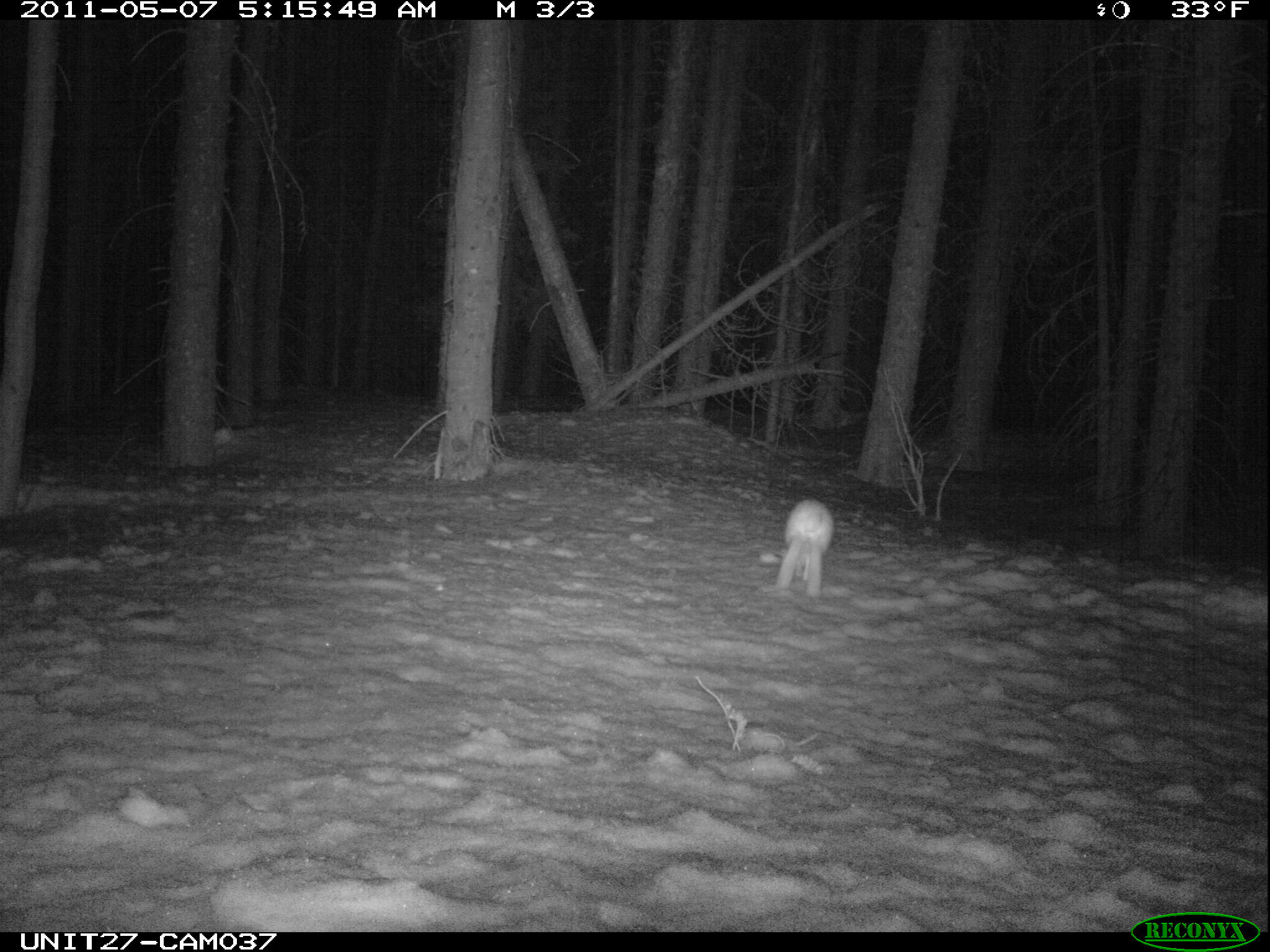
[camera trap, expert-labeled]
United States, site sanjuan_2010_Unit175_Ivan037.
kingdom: Animalia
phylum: Chordata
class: Mammalia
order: Lagomorpha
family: Leporidae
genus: Lepus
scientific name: Lepus americanus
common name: snowshoe hare